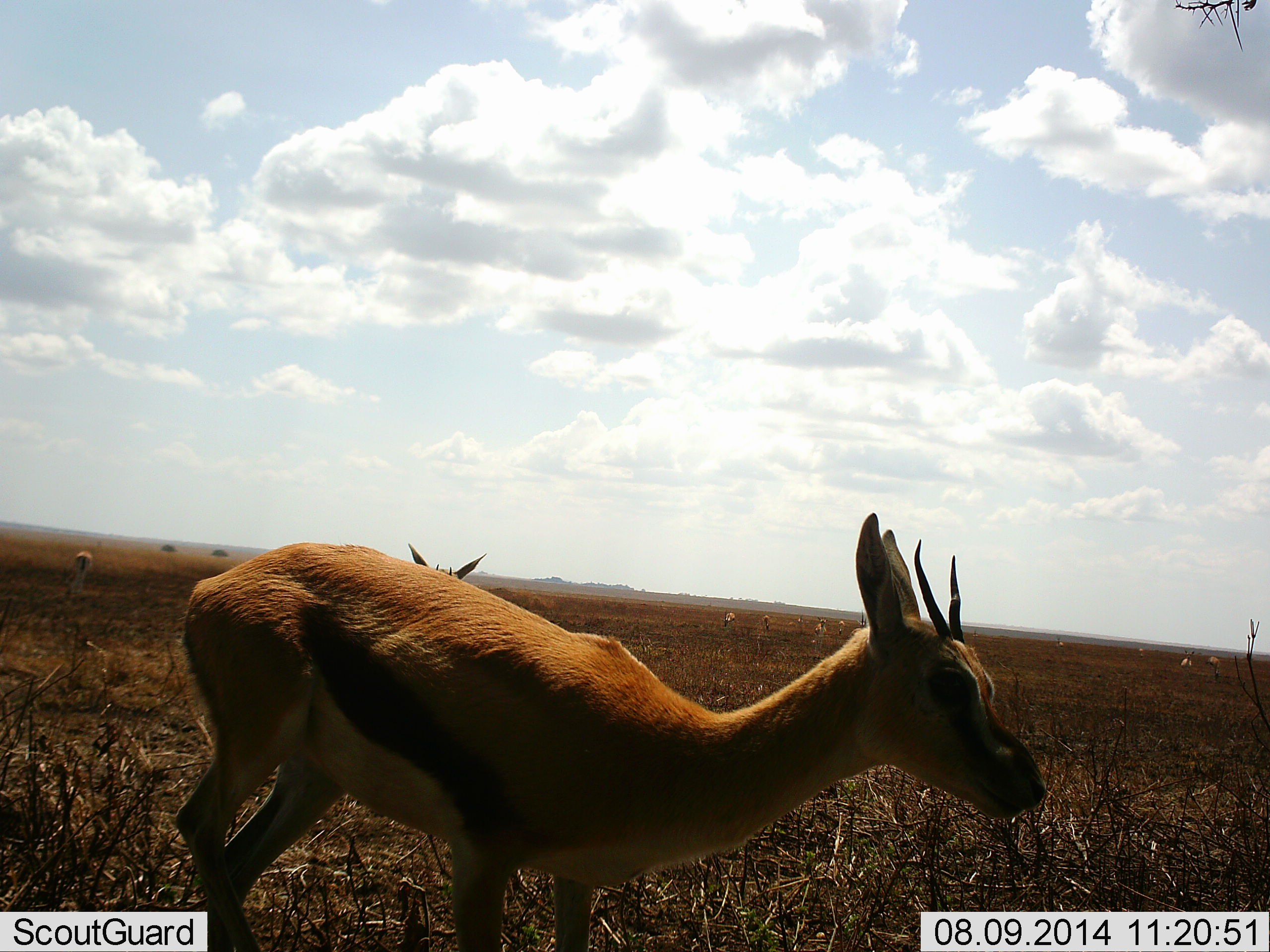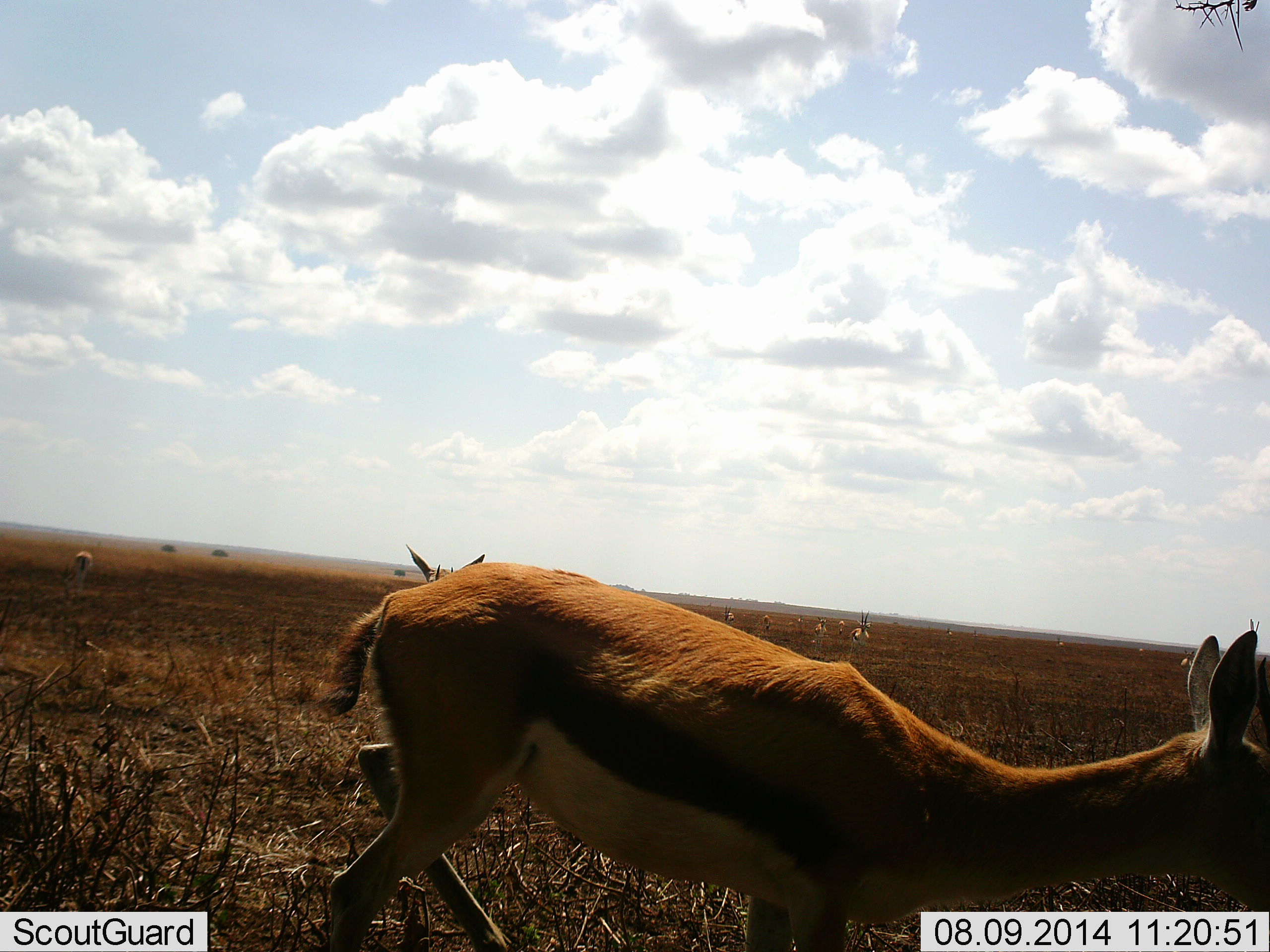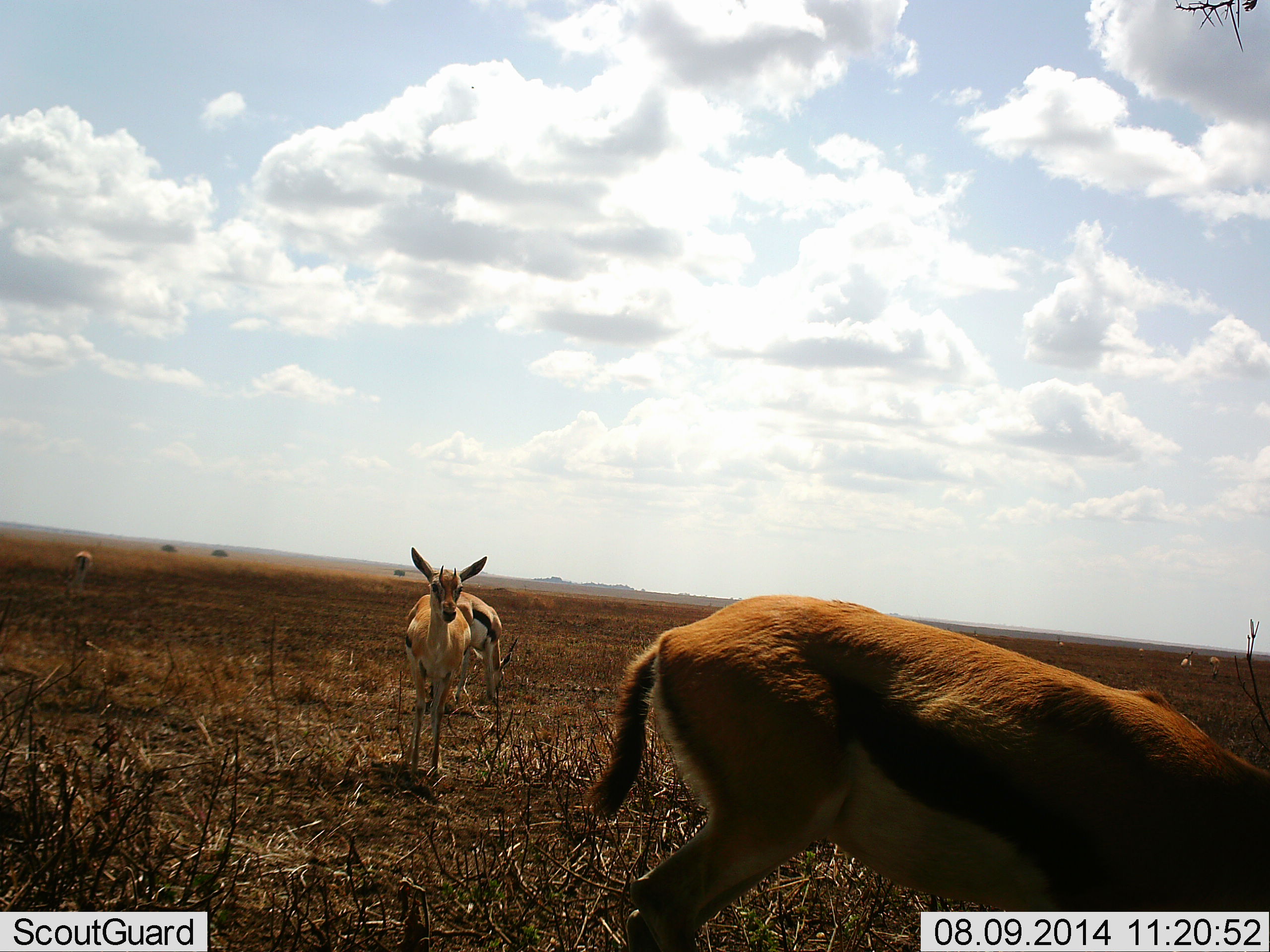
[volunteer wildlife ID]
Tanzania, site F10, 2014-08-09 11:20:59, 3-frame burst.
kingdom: Animalia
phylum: Chordata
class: Mammalia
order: Artiodactyla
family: Bovidae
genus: Eudorcas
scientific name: Eudorcas thomsonii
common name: thomson's gazelle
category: gazellethomsons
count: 8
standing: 75%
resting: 0%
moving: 58%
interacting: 8%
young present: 0%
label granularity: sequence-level